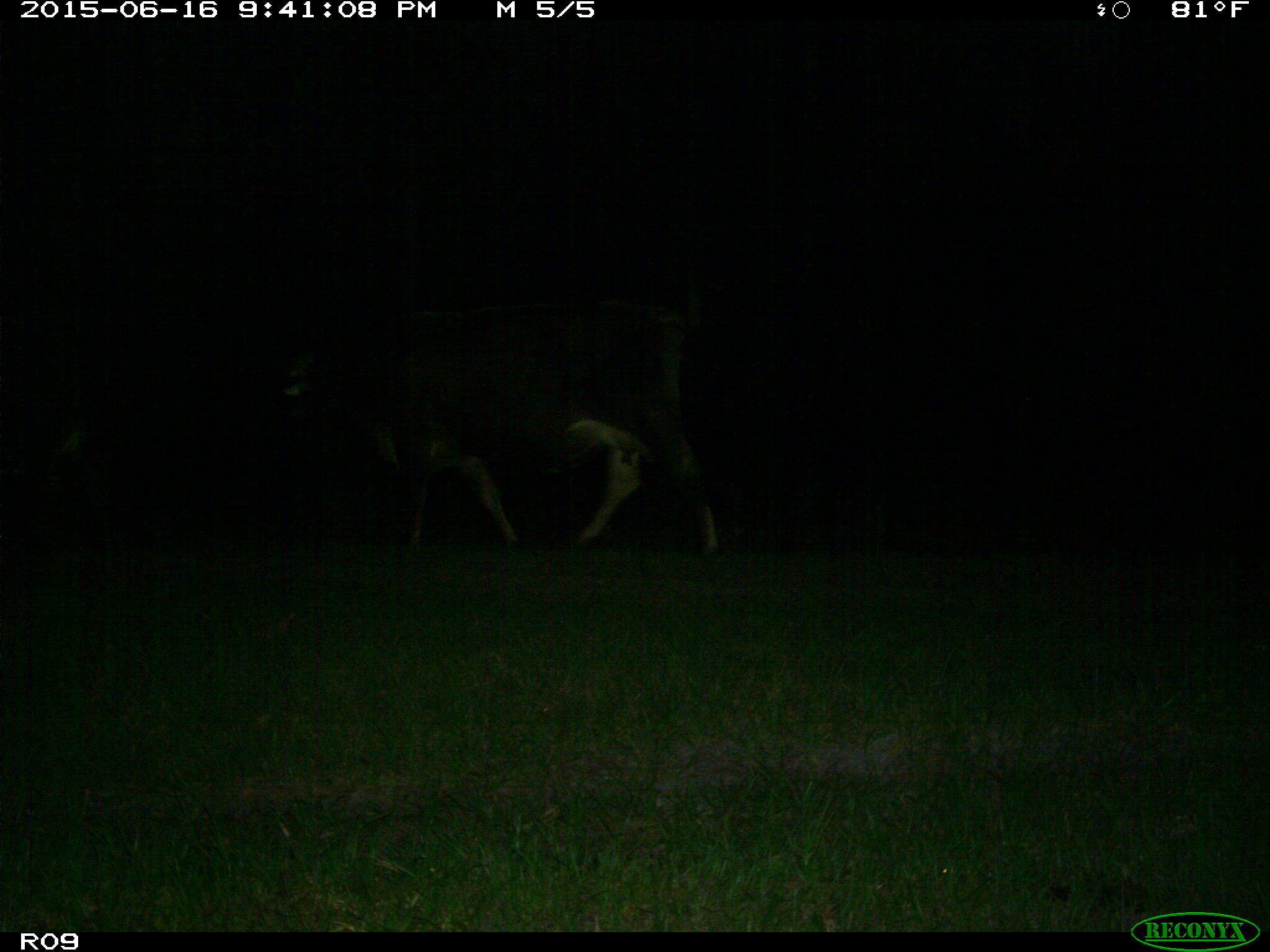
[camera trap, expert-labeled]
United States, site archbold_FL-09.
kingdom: Animalia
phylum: Chordata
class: Mammalia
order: Artiodactyla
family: Bovidae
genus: Bos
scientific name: Bos taurus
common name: domestic cow